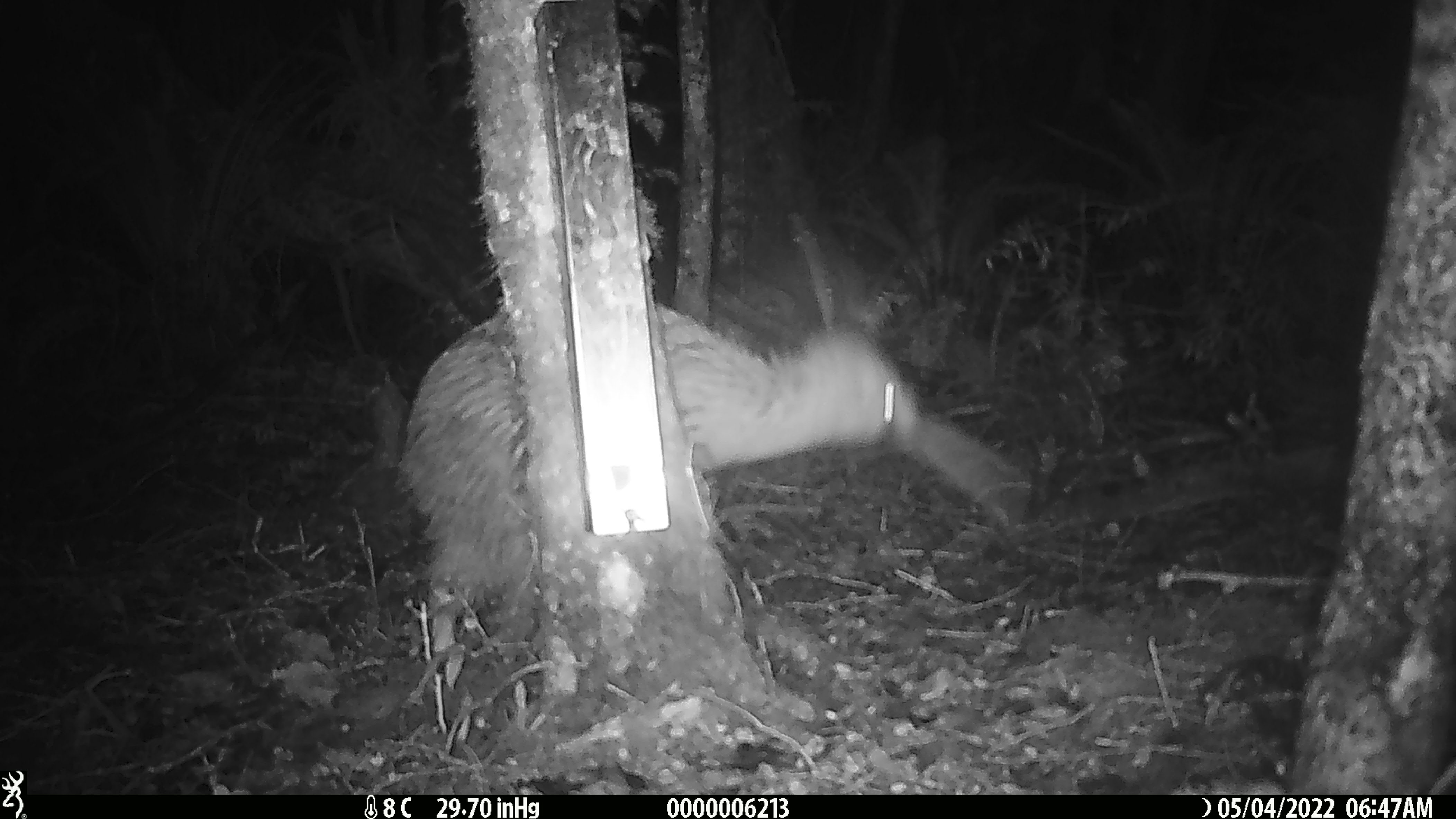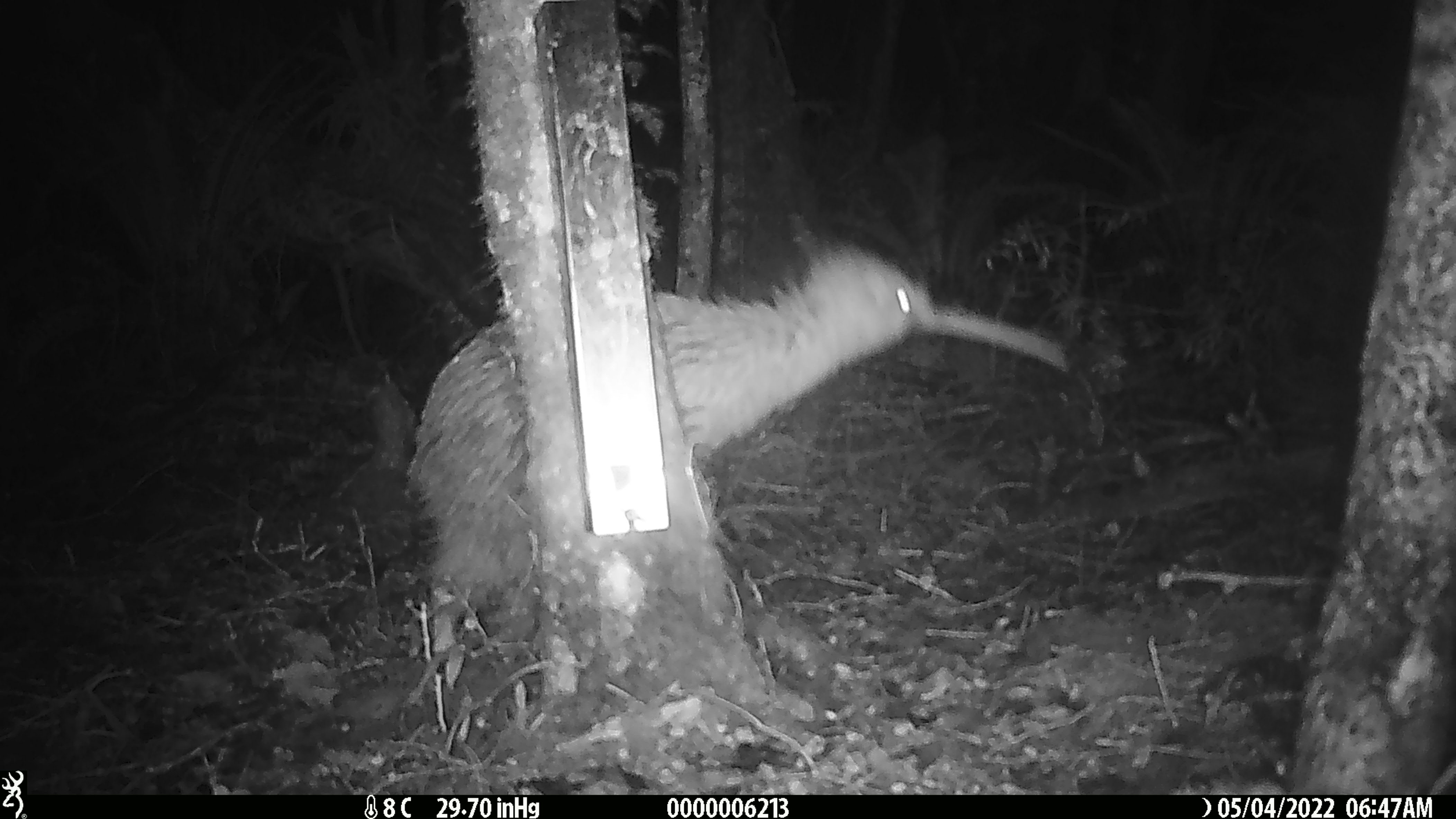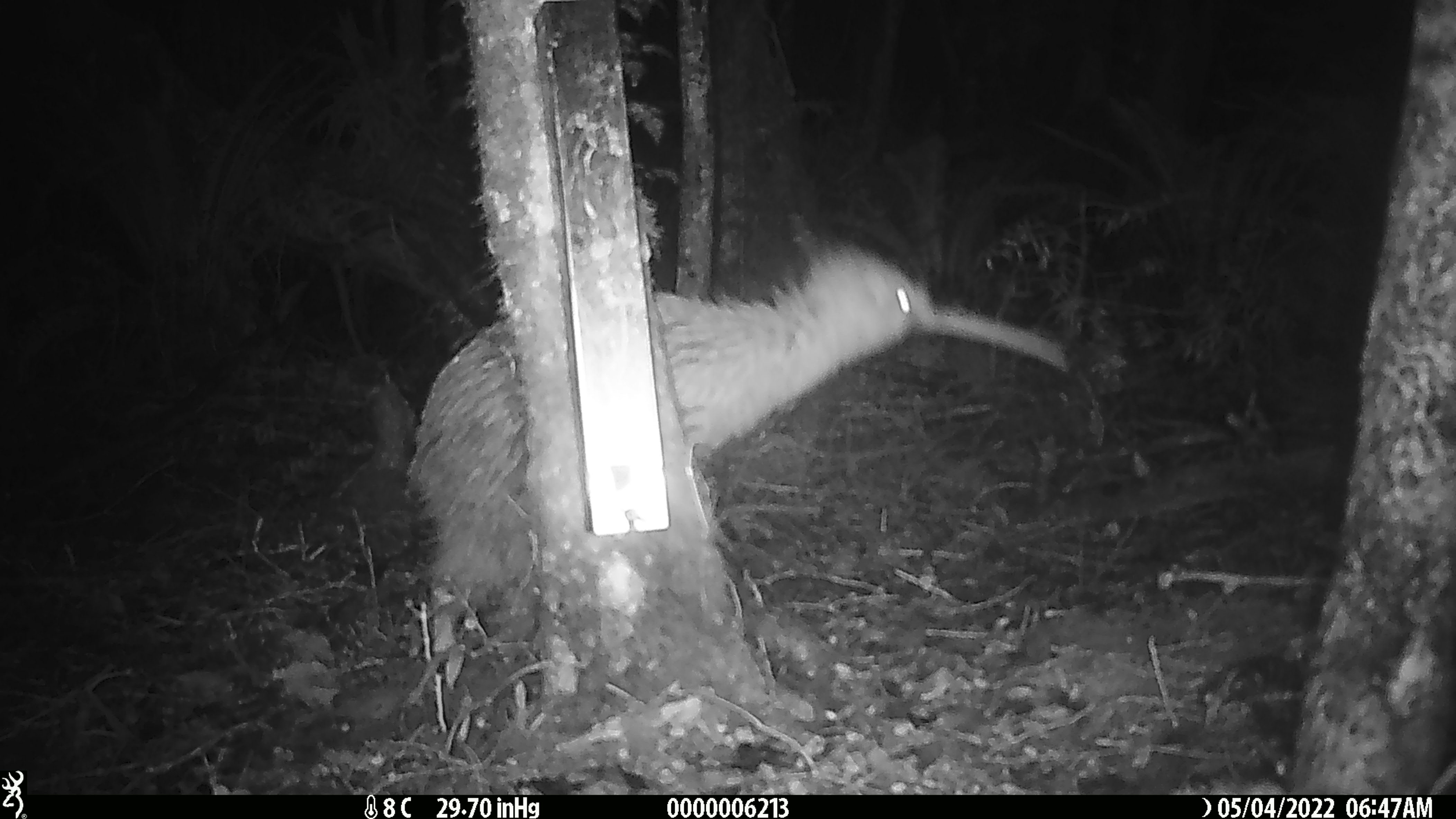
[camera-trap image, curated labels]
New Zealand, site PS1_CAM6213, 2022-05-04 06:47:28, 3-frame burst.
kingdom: Animalia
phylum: Chordata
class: Aves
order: Apterygiformes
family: Apterygidae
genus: Apteryx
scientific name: Apteryx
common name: kiwi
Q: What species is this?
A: Kiwi (Apteryx).